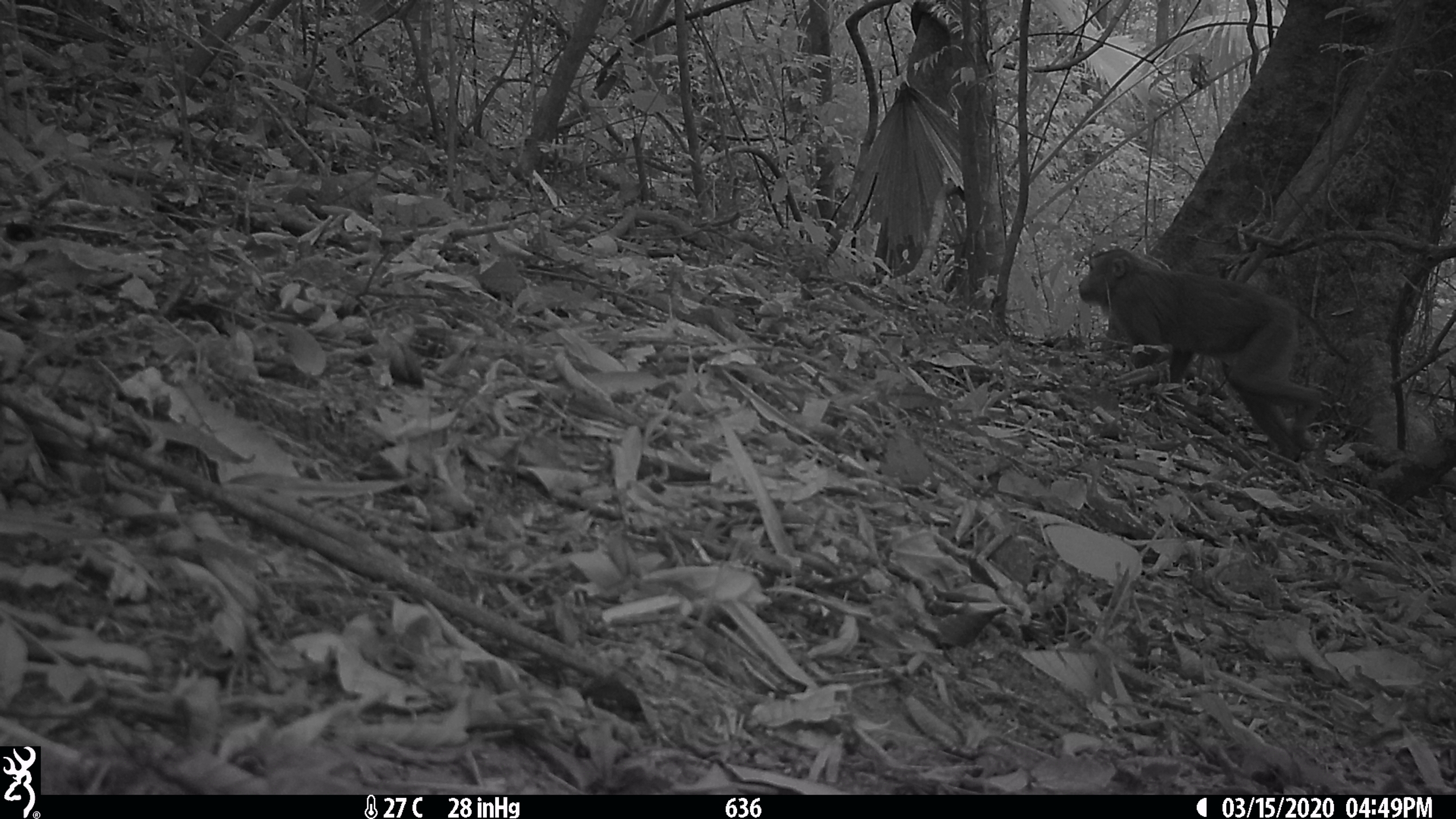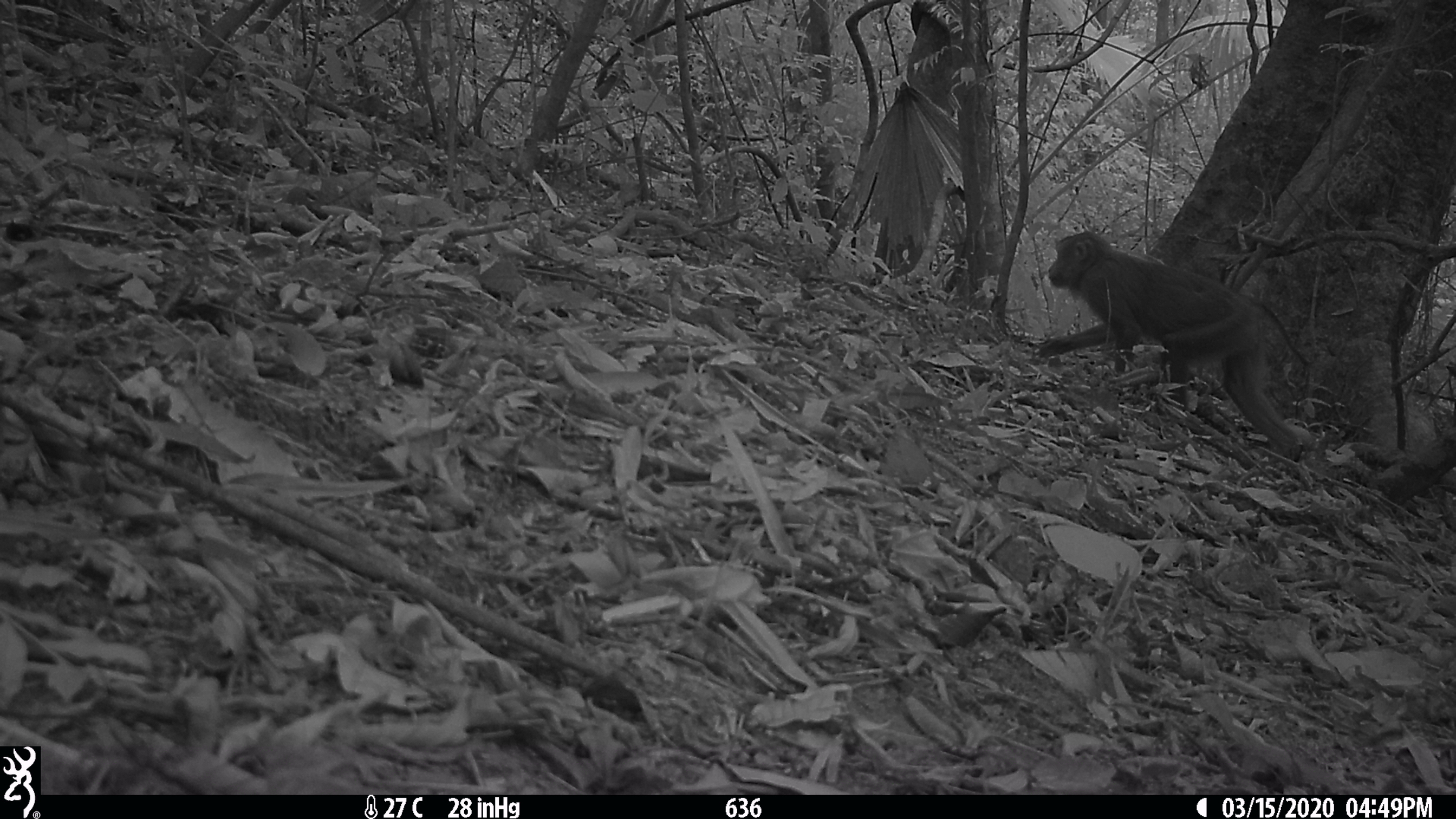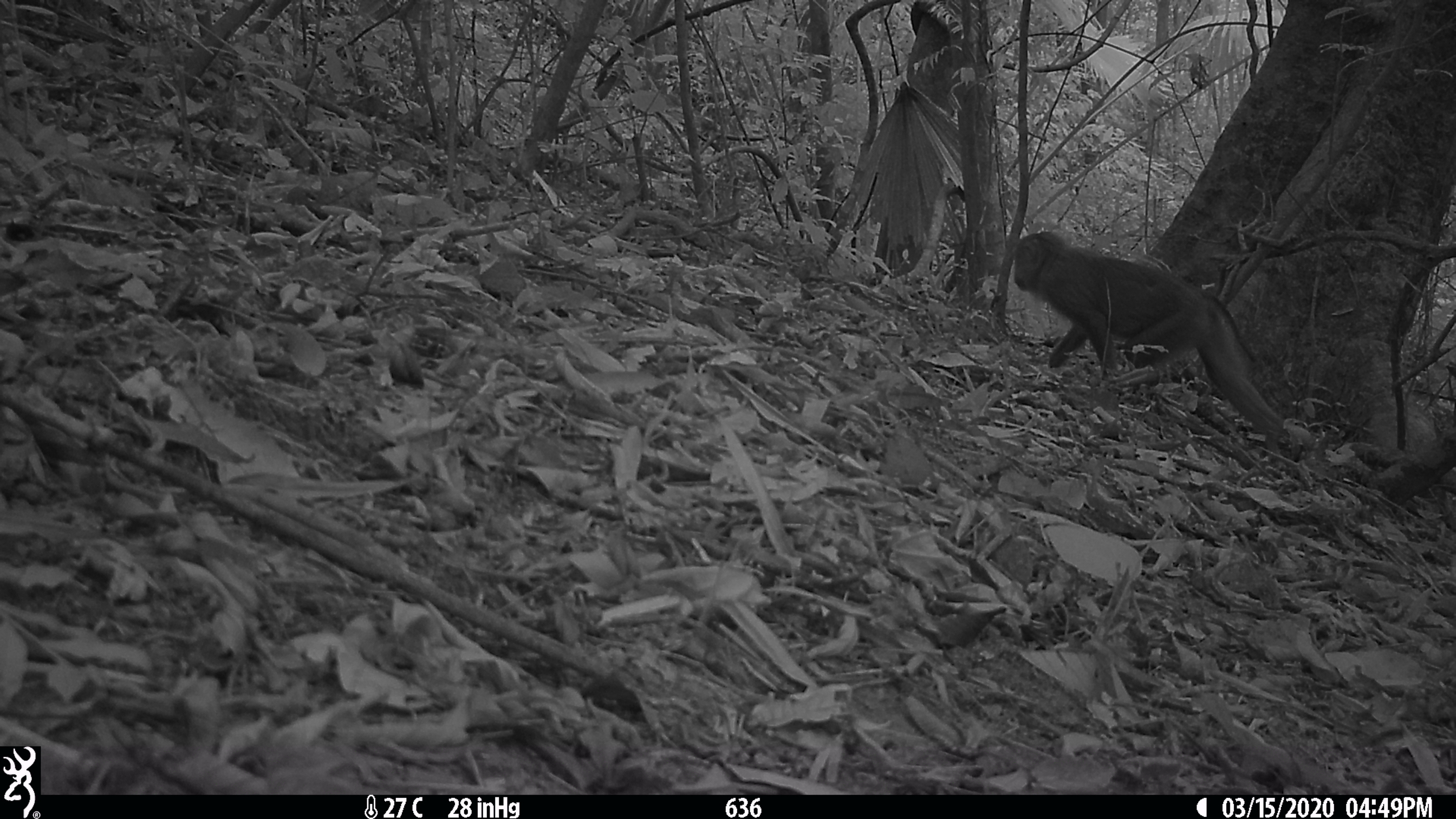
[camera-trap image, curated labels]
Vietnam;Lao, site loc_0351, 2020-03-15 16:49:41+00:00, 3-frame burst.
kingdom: Animalia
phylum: Chordata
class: Mammalia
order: Primates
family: Cercopithecidae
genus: Macaca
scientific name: Macaca nemestrina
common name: pig-tailed macaque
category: pig tailed macaque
Pig tailed macaque (pig-tailed macaque) (Macaca nemestrina). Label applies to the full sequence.